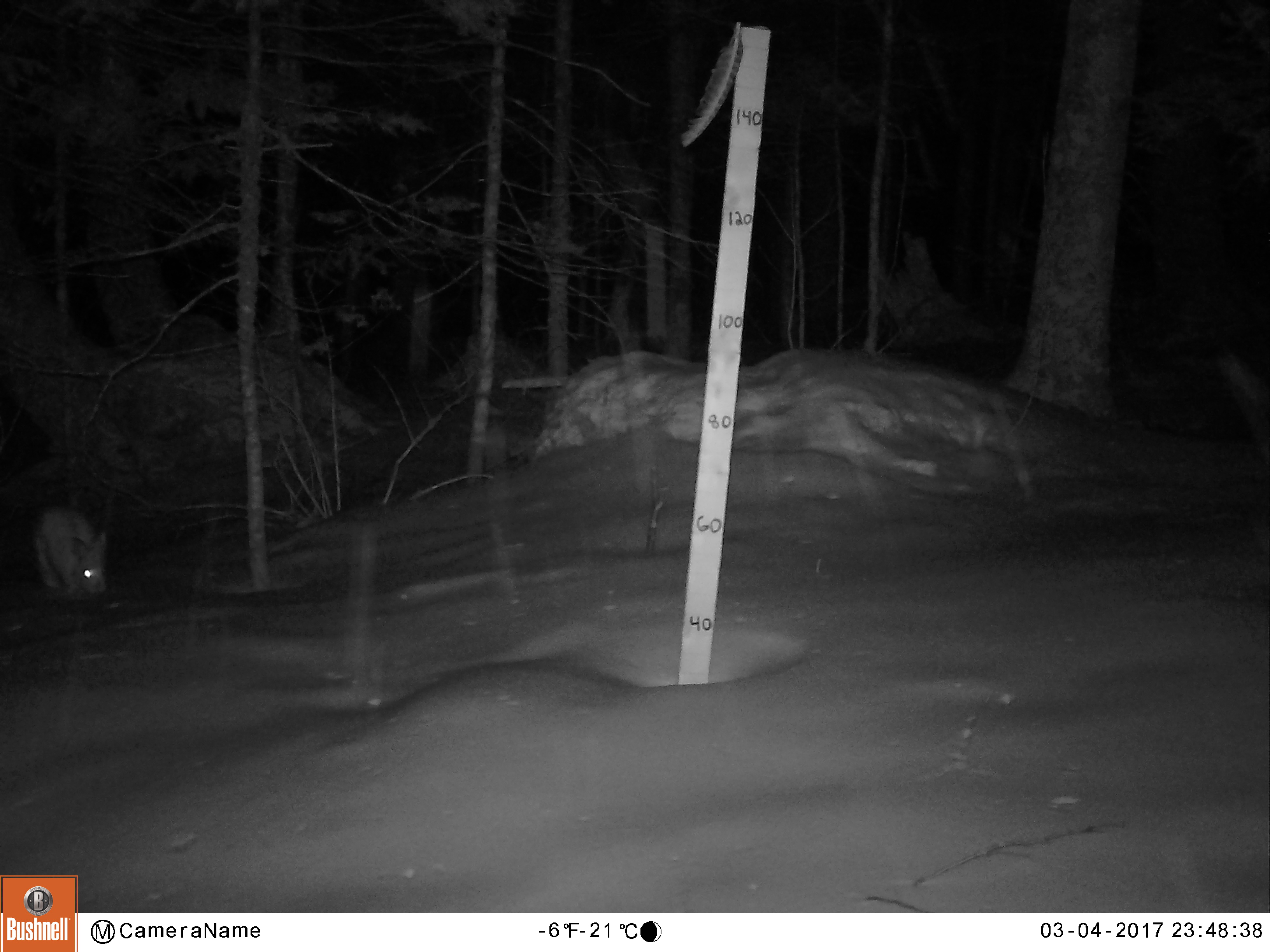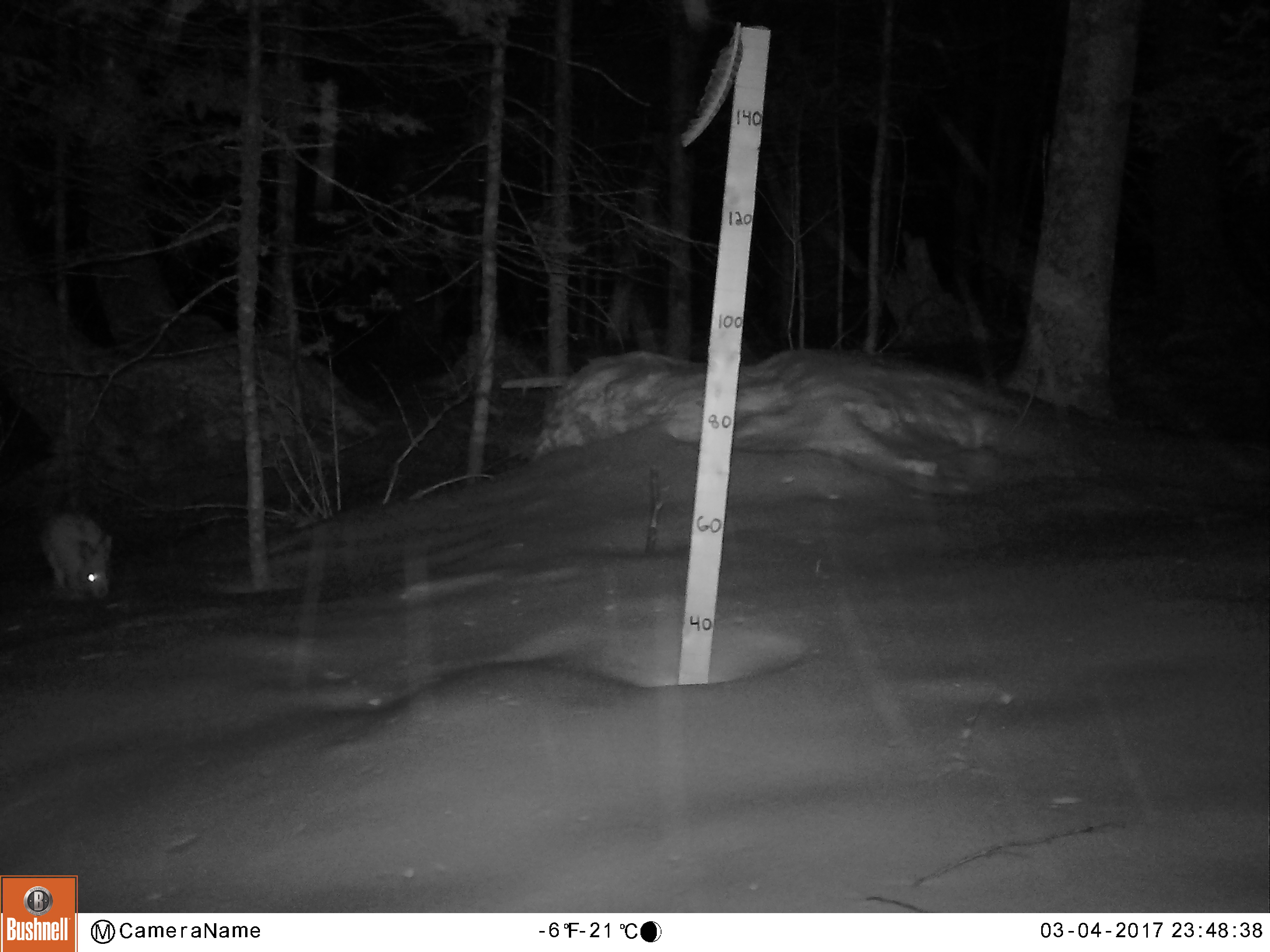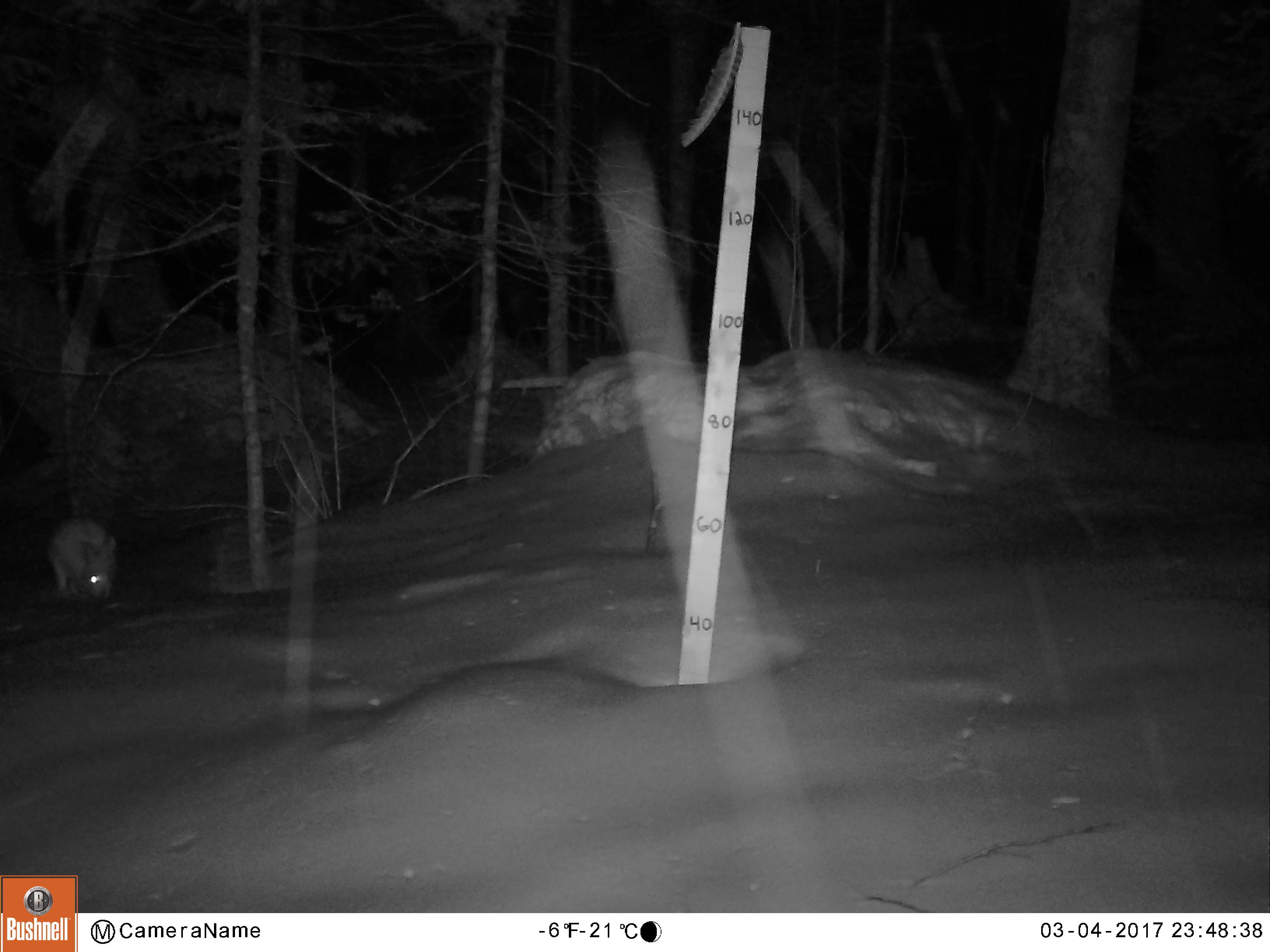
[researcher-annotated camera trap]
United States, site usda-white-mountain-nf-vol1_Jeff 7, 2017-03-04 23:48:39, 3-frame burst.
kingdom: Animalia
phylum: Chordata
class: Mammalia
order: Lagomorpha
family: Leporidae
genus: Lepus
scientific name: Lepus americanus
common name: snowshoe hare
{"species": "snowshoe hare (Lepus americanus)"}